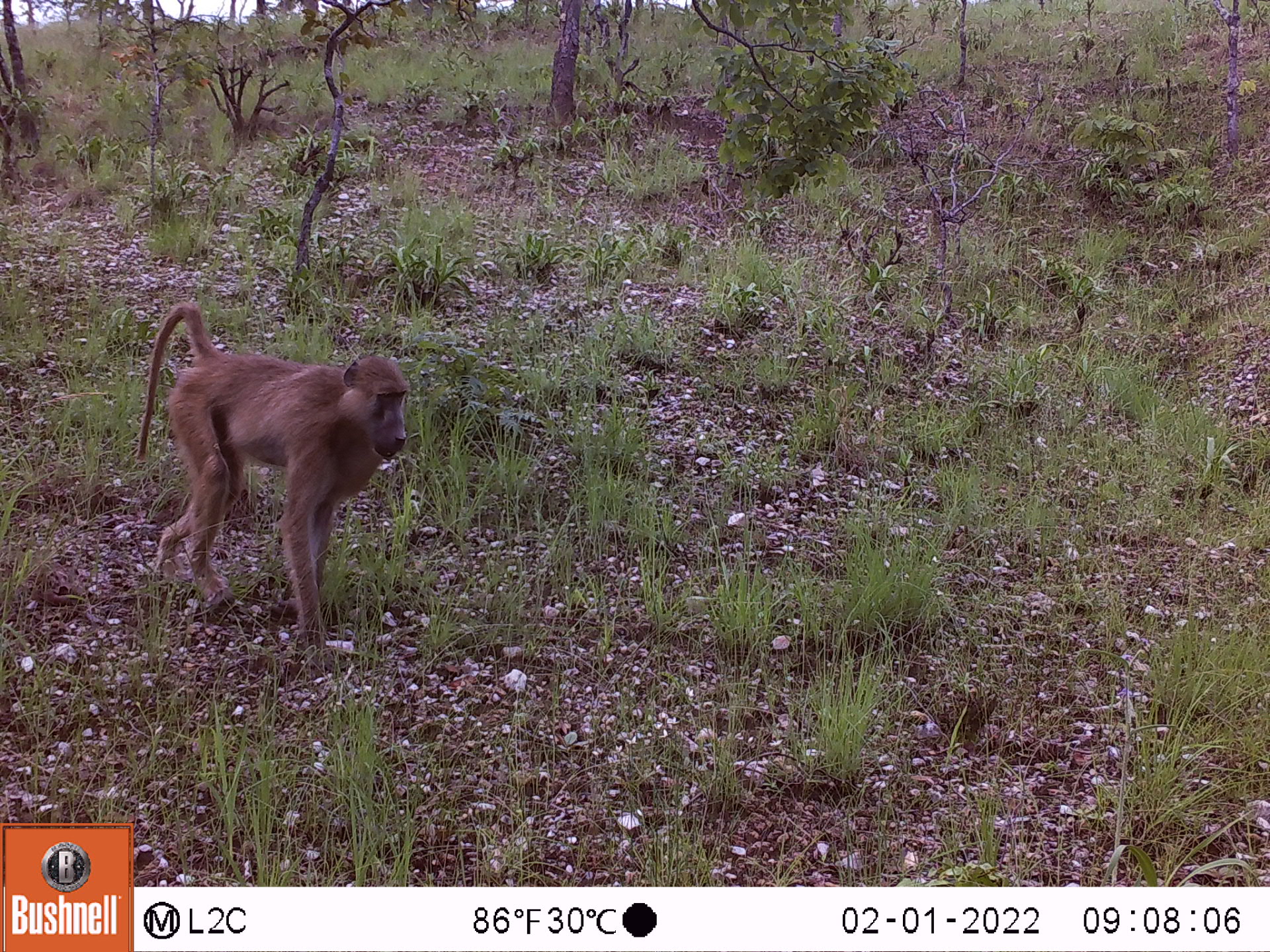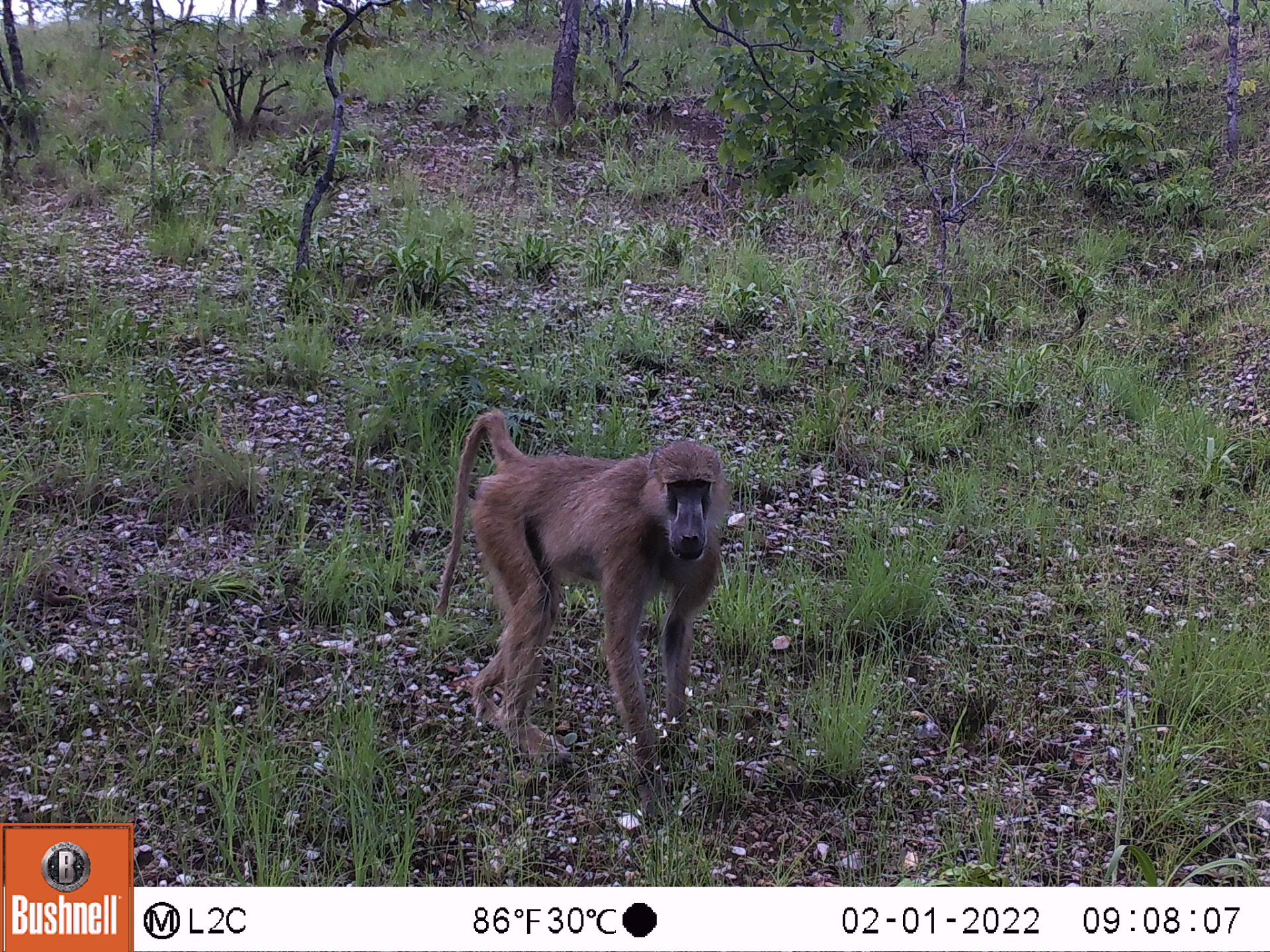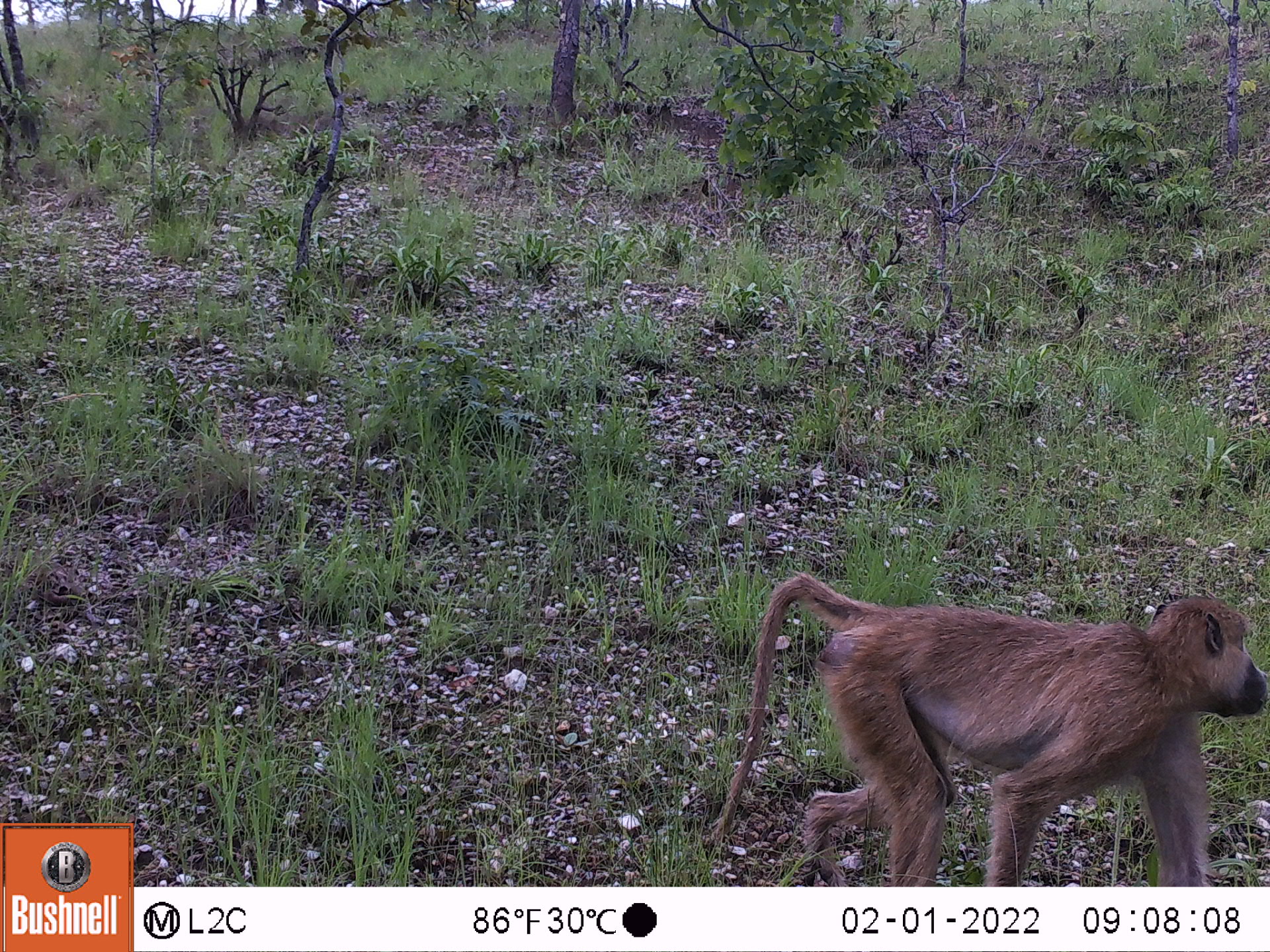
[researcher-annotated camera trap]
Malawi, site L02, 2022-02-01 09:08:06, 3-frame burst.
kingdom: Animalia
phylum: Chordata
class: Mammalia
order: Primates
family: Cercopithecidae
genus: Papio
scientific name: Papio cynocephalus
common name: yellow baboon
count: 1